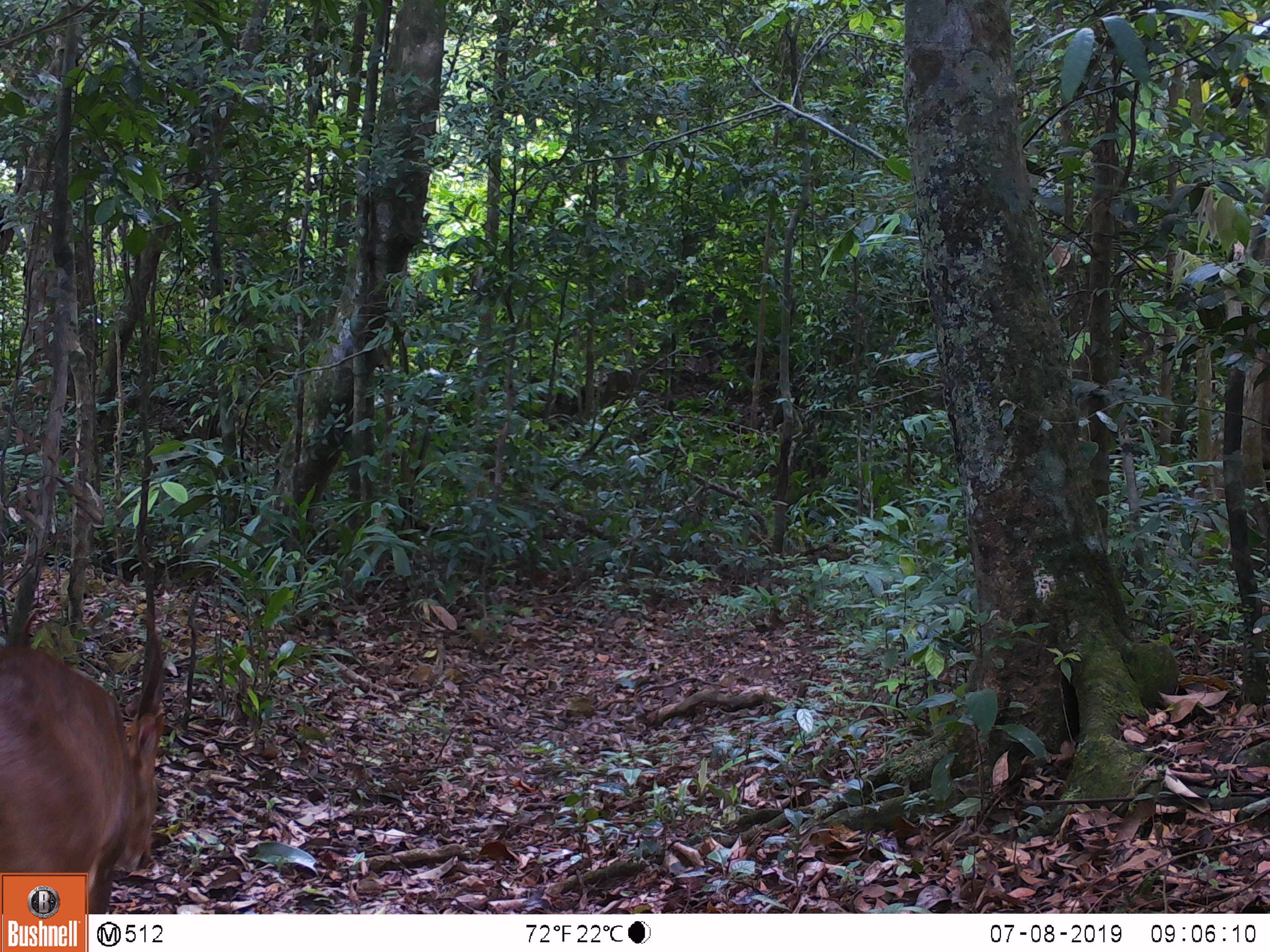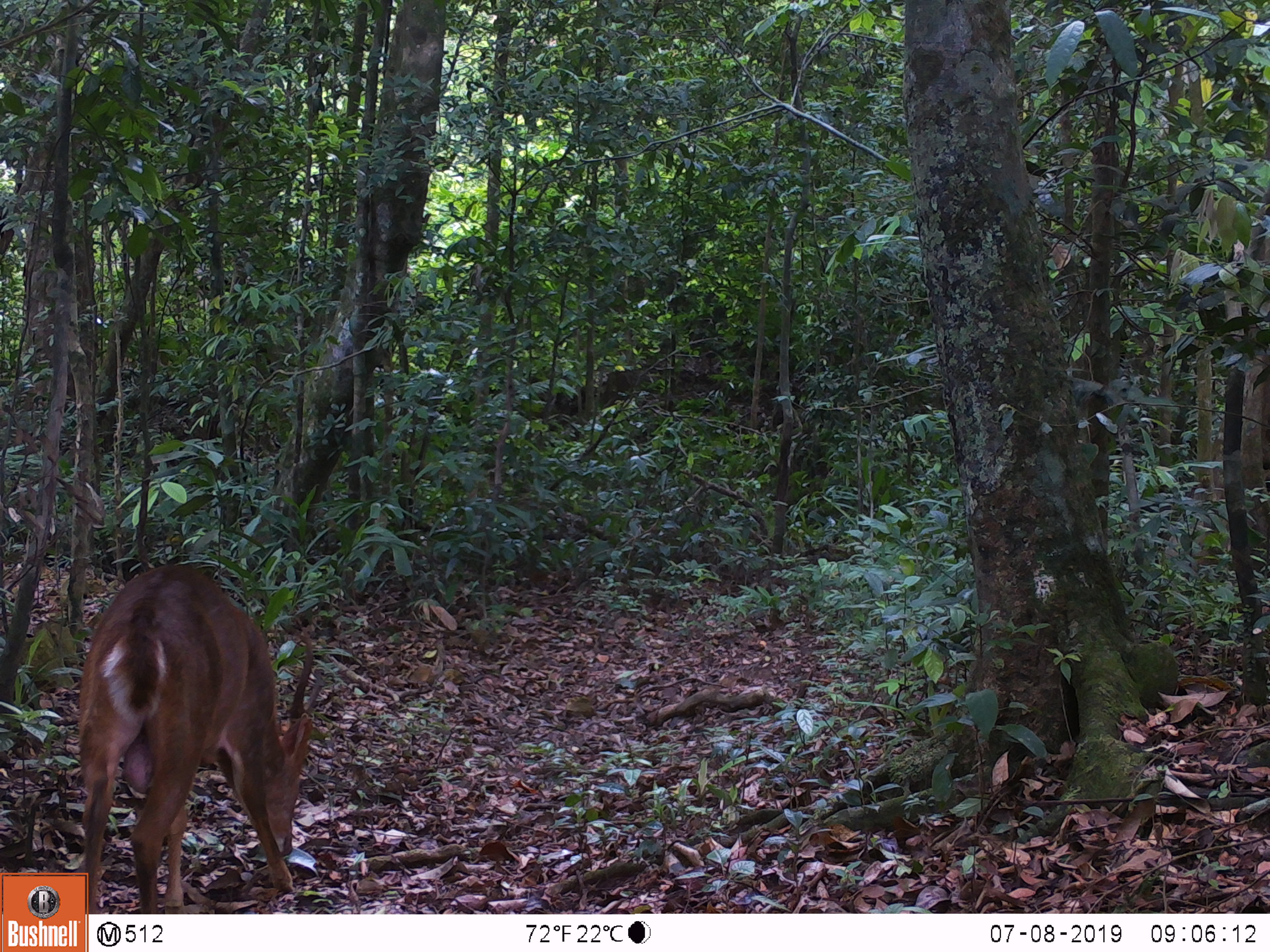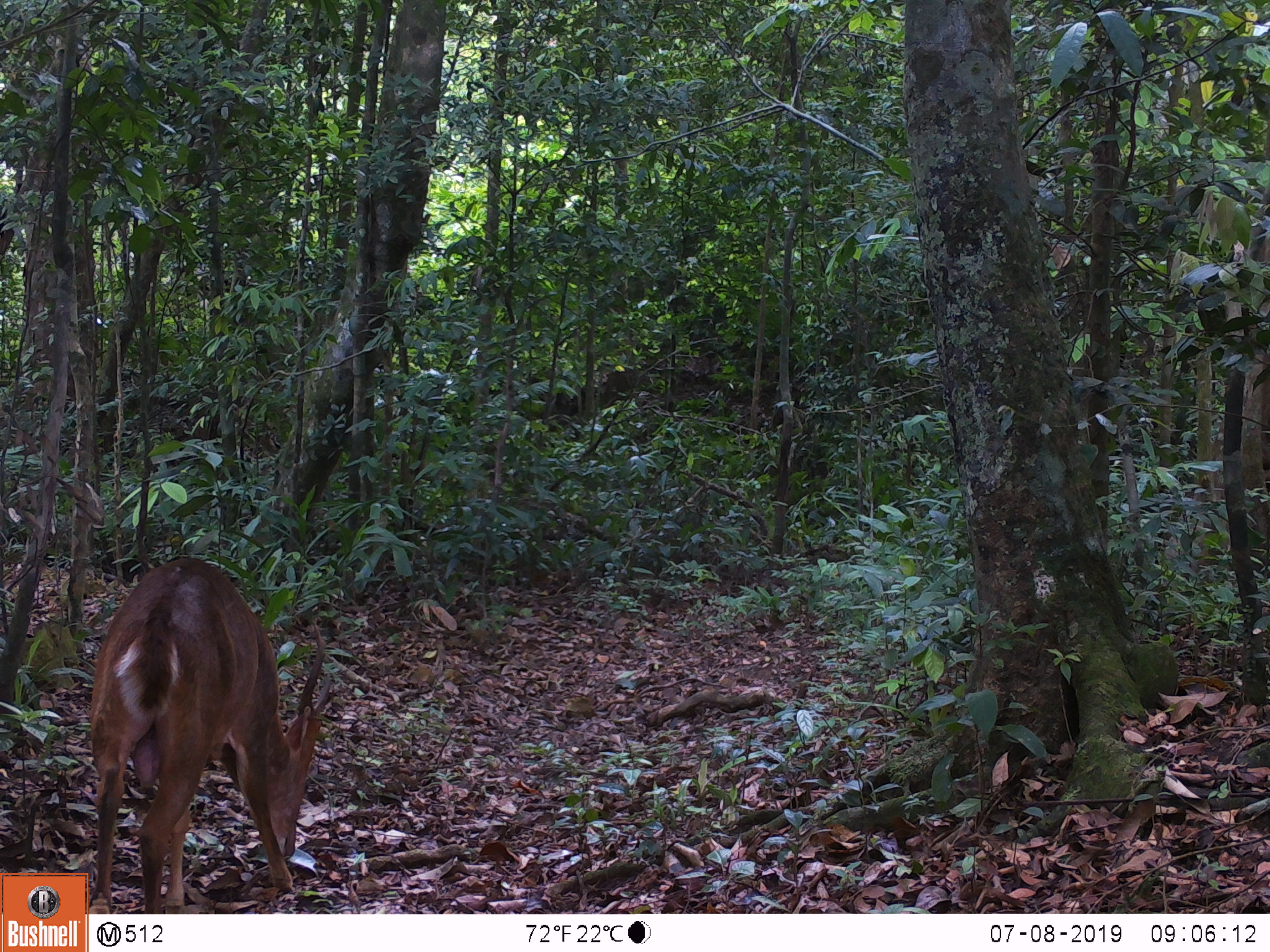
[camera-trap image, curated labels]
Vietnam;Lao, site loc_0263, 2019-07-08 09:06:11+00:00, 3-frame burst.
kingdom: Animalia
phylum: Chordata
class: Mammalia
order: Artiodactyla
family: Cervidae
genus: Muntiacus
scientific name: Muntiacus vuquangensis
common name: large-antlered muntjac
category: large antlered muntjac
Large antlered muntjac (large-antlered muntjac) (Muntiacus vuquangensis). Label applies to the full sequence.